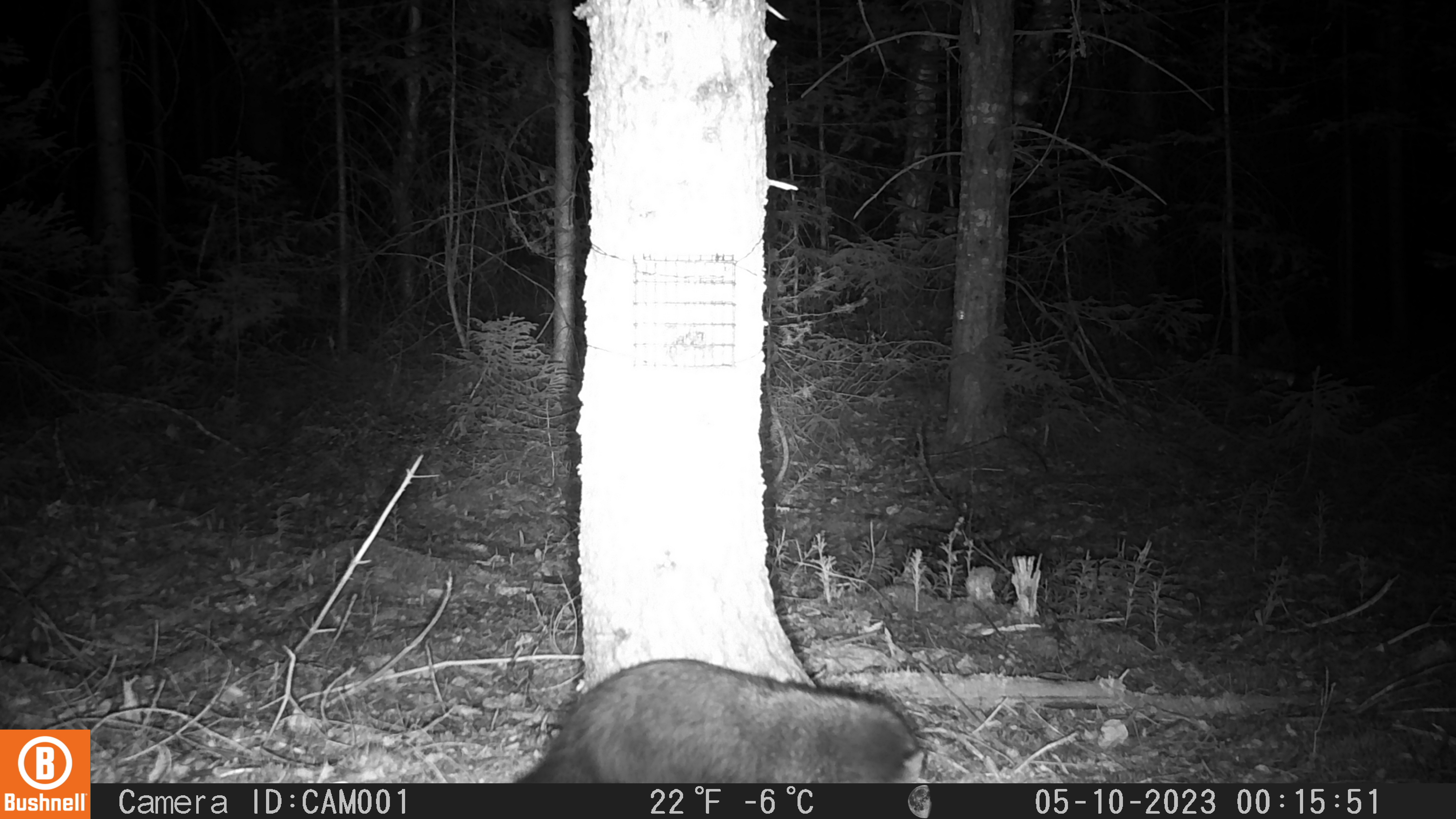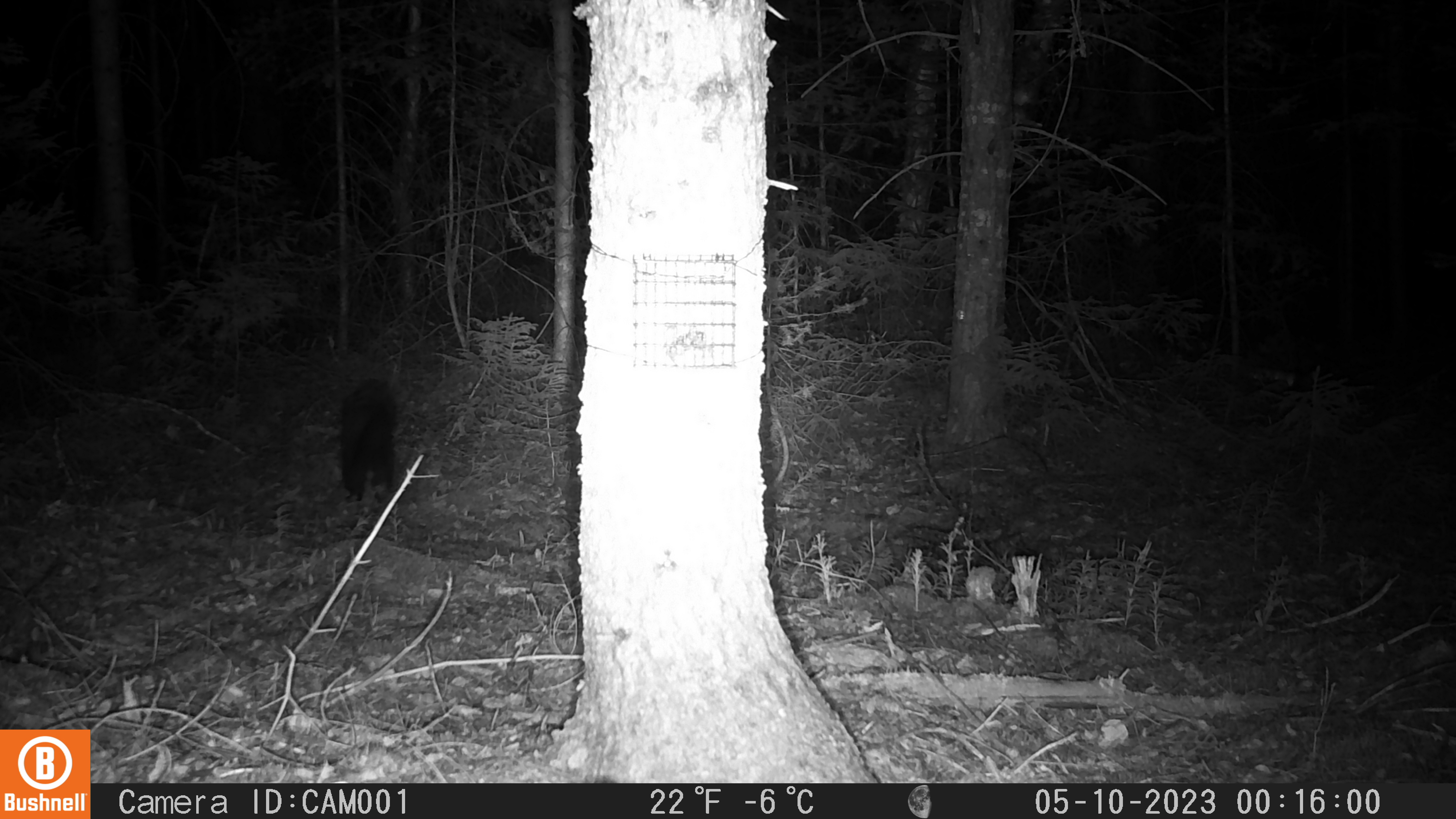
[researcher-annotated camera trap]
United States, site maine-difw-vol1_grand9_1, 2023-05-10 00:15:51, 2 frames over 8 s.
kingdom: Animalia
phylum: Chordata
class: Mammalia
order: Carnivora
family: Mustelidae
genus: Pekania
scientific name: Pekania pennanti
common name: fisher